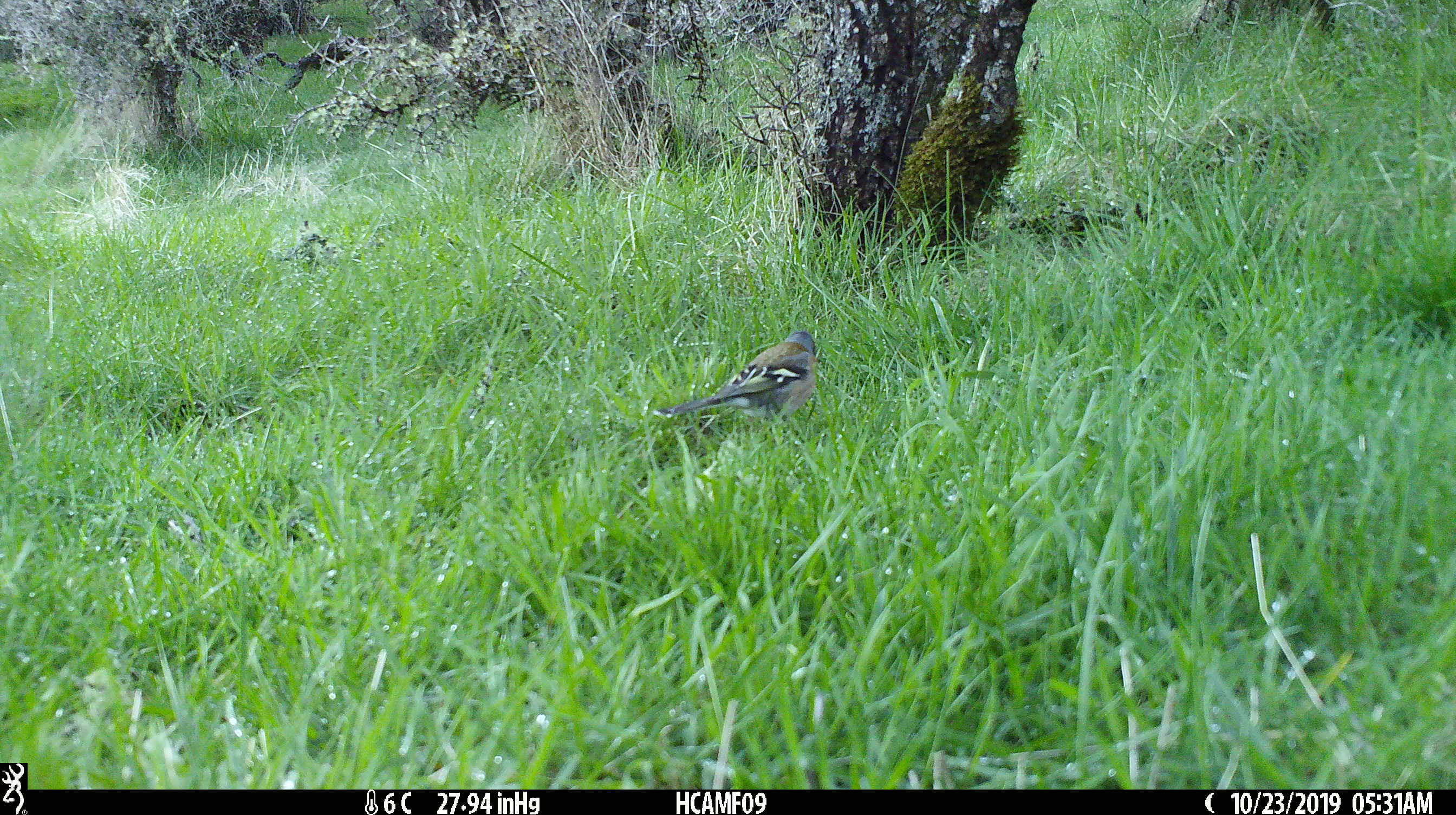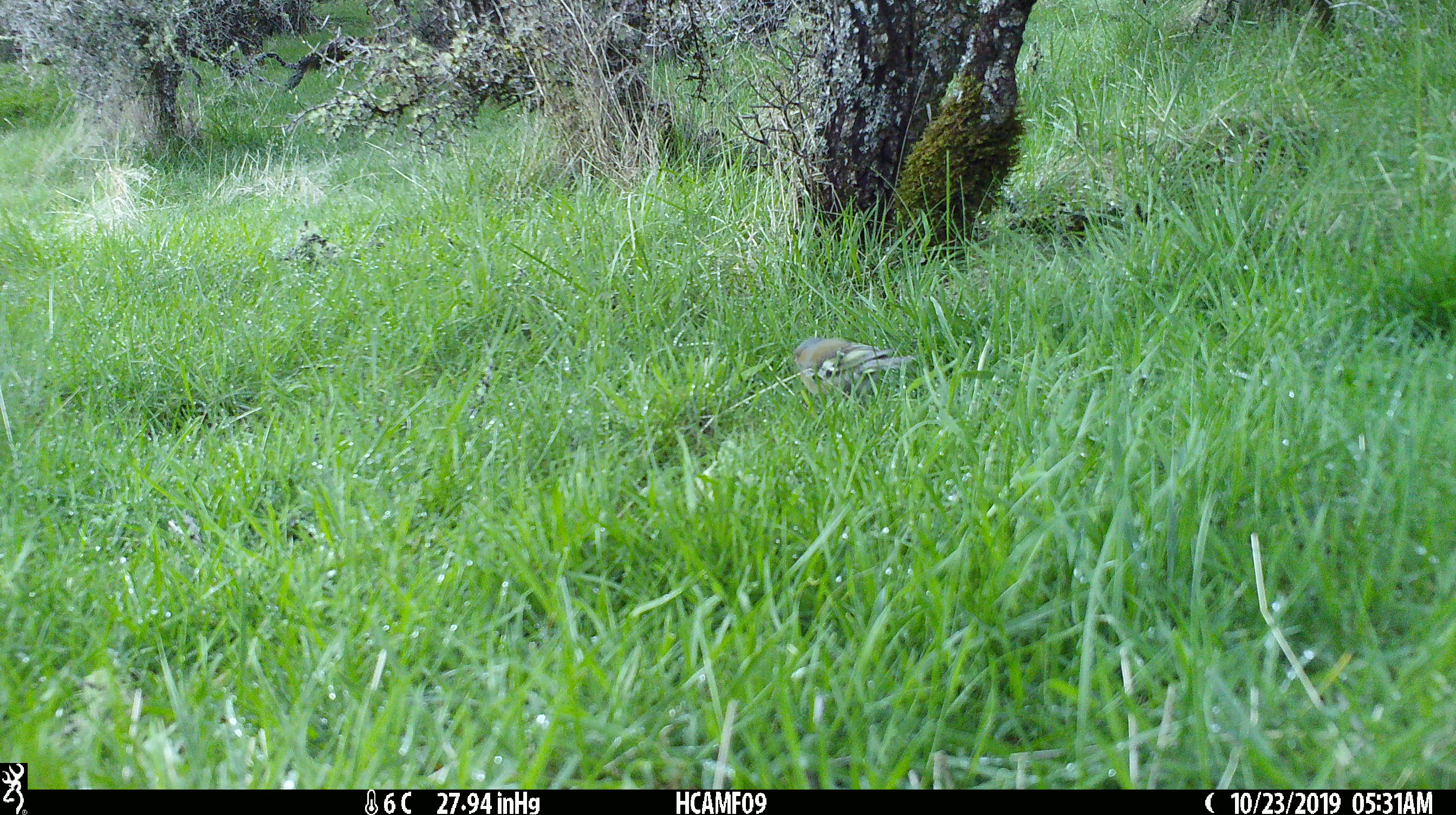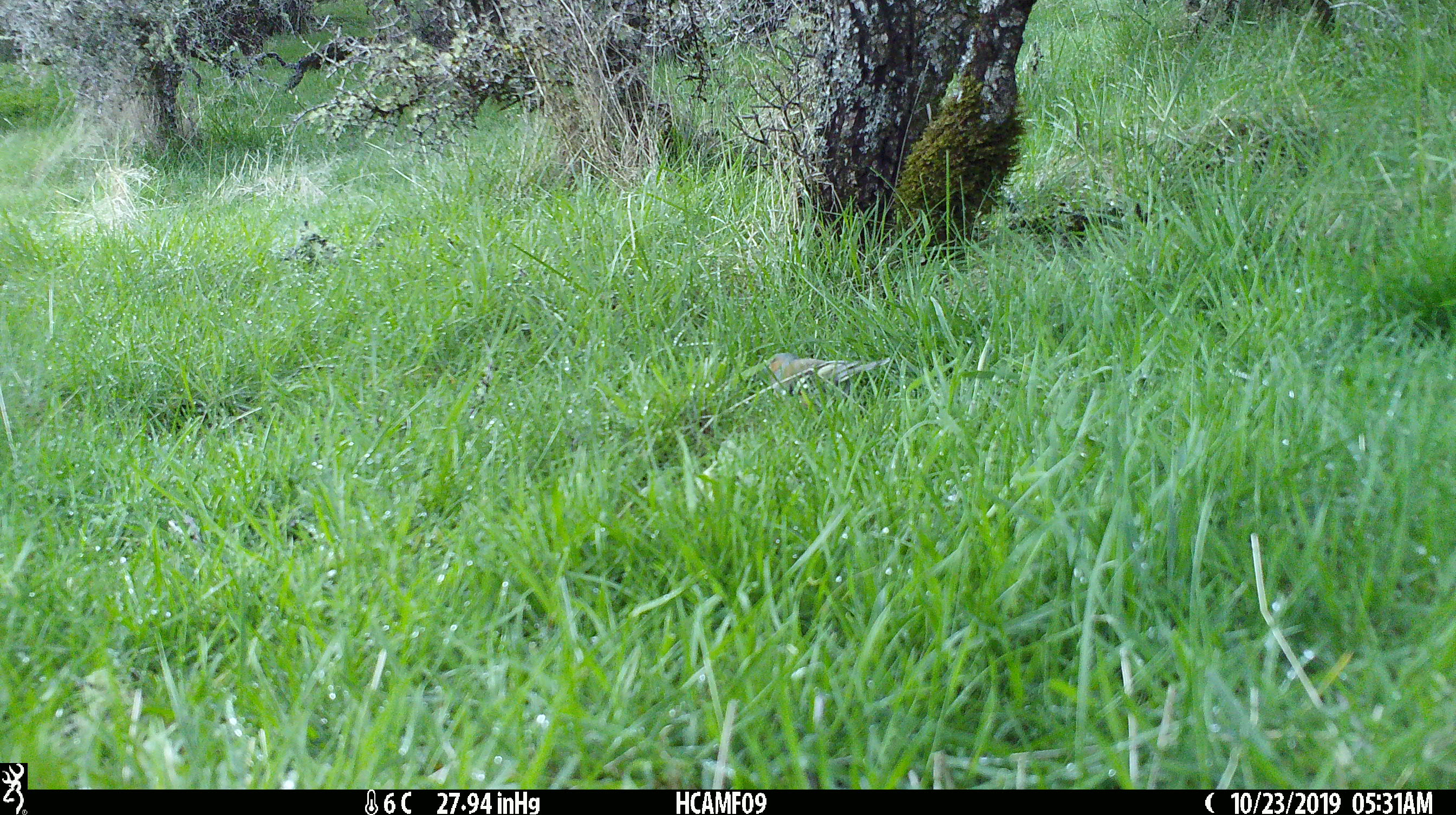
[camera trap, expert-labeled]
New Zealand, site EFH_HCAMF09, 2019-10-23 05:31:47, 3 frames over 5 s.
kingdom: Animalia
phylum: Chordata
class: Aves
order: Passeriformes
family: Fringillidae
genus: Fringilla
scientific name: Fringilla coelebs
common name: common chaffinch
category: chaffinch